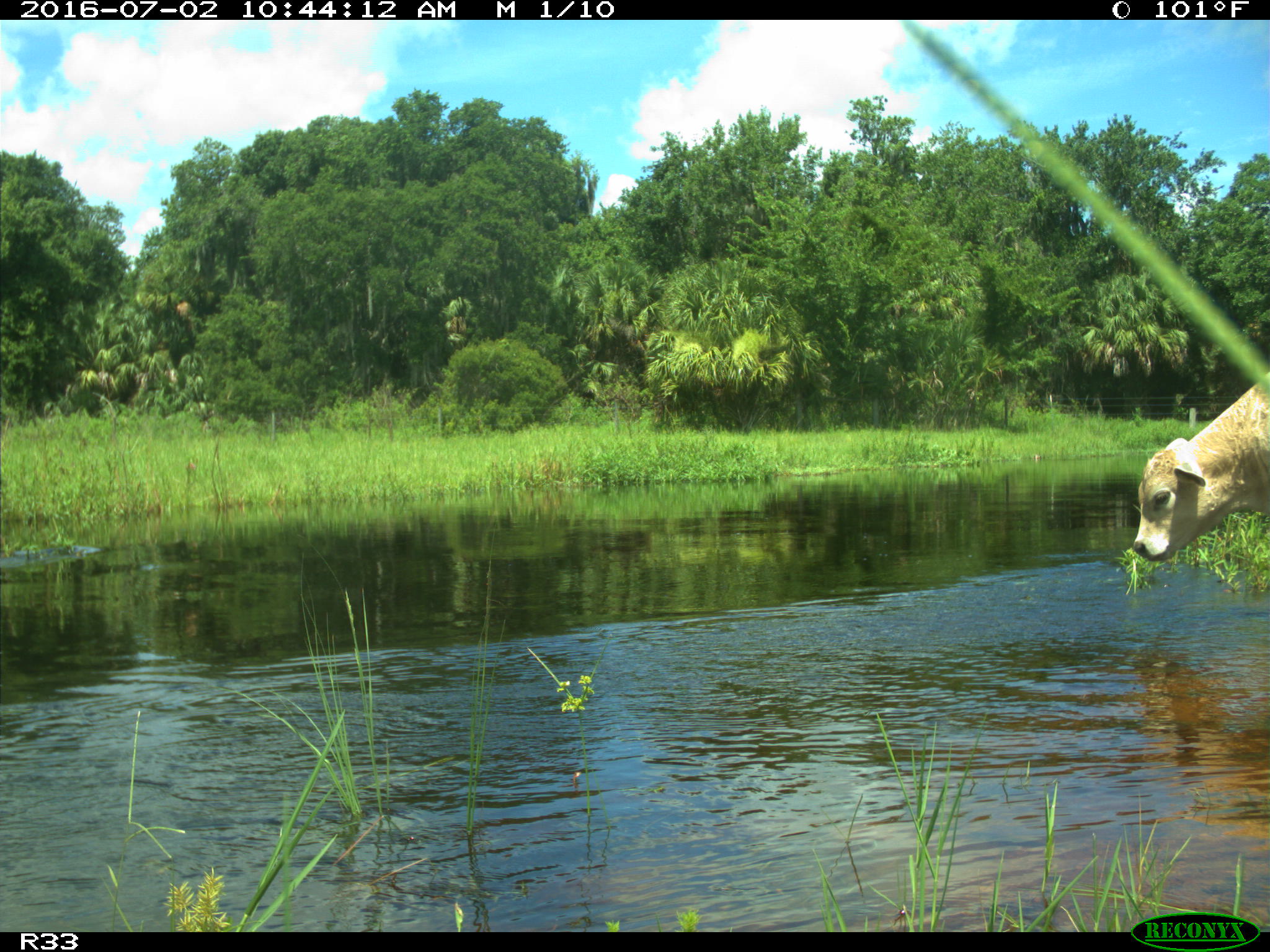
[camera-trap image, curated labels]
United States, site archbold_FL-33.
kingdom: Animalia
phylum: Chordata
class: Mammalia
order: Artiodactyla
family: Bovidae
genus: Bos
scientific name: Bos taurus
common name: domestic cow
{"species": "Bos taurus (domestic cow)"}